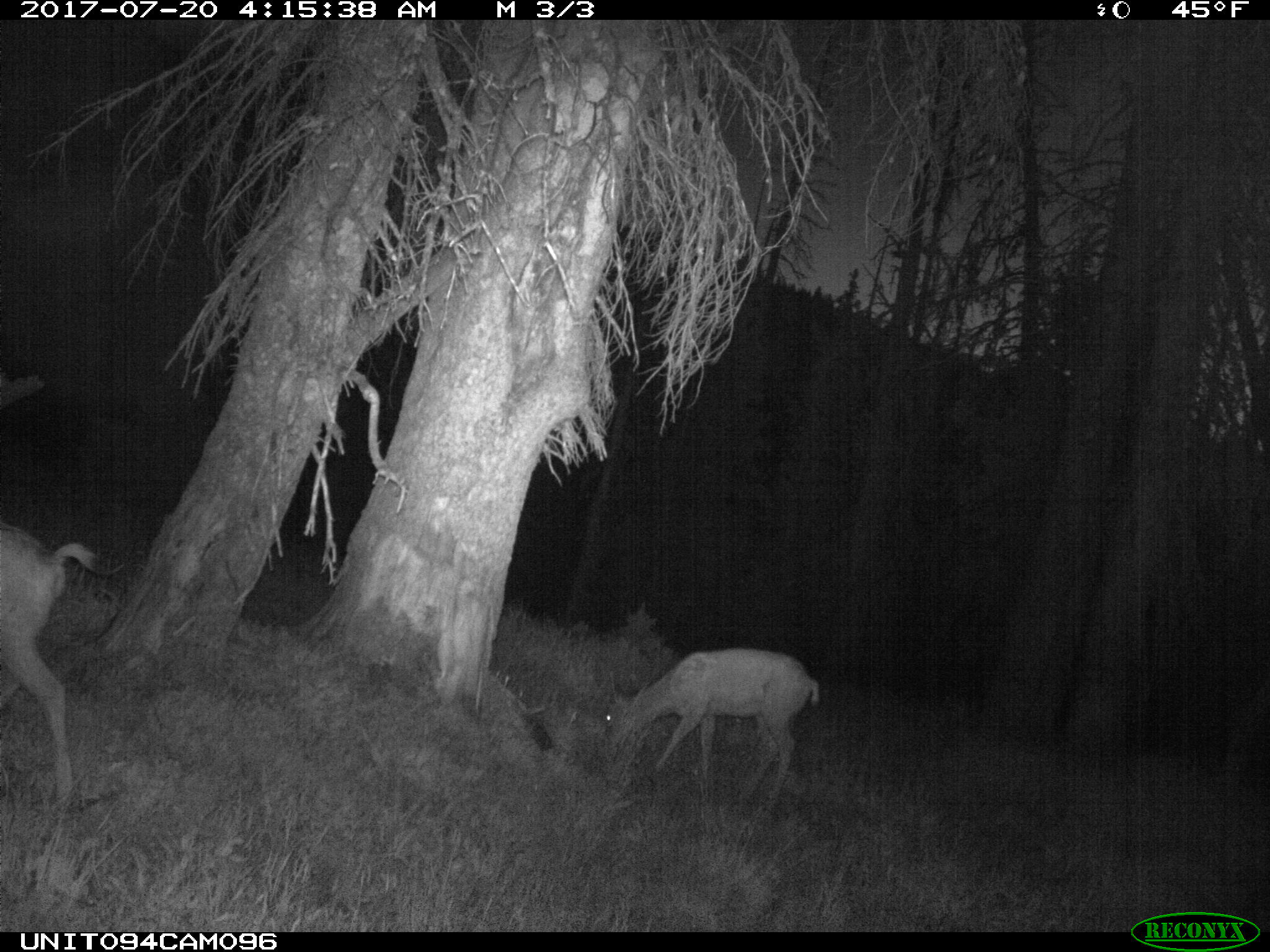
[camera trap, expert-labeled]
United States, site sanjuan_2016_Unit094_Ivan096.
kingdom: Animalia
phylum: Chordata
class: Mammalia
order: Artiodactyla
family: Cervidae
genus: Odocoileus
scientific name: Odocoileus hemionus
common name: mule deer